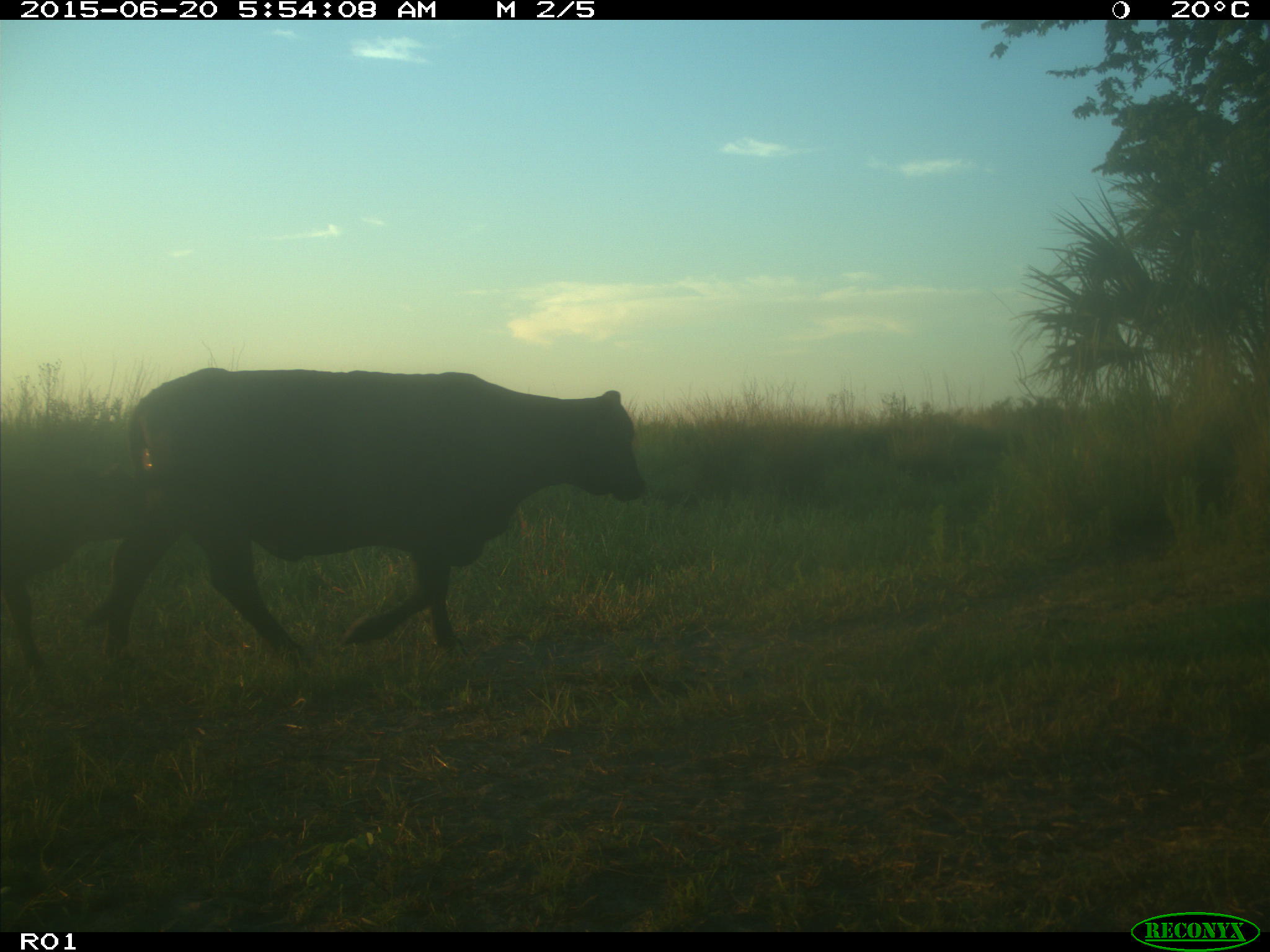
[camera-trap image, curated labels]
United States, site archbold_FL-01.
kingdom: Animalia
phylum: Chordata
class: Mammalia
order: Artiodactyla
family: Bovidae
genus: Bos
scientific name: Bos taurus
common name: domestic cow